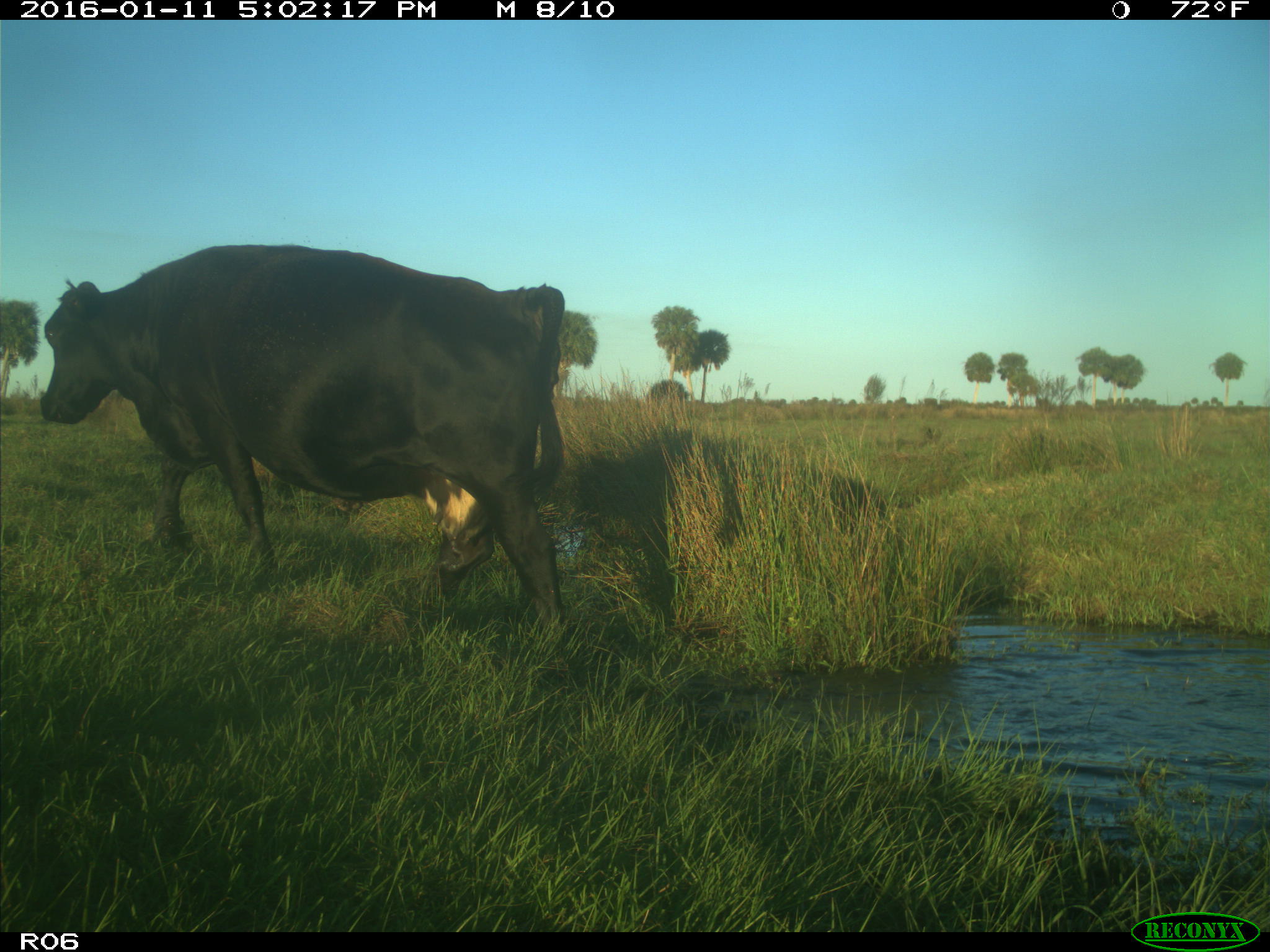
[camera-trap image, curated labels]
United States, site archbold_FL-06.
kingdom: Animalia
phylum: Chordata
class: Mammalia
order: Artiodactyla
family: Bovidae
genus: Bos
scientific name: Bos taurus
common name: domestic cow